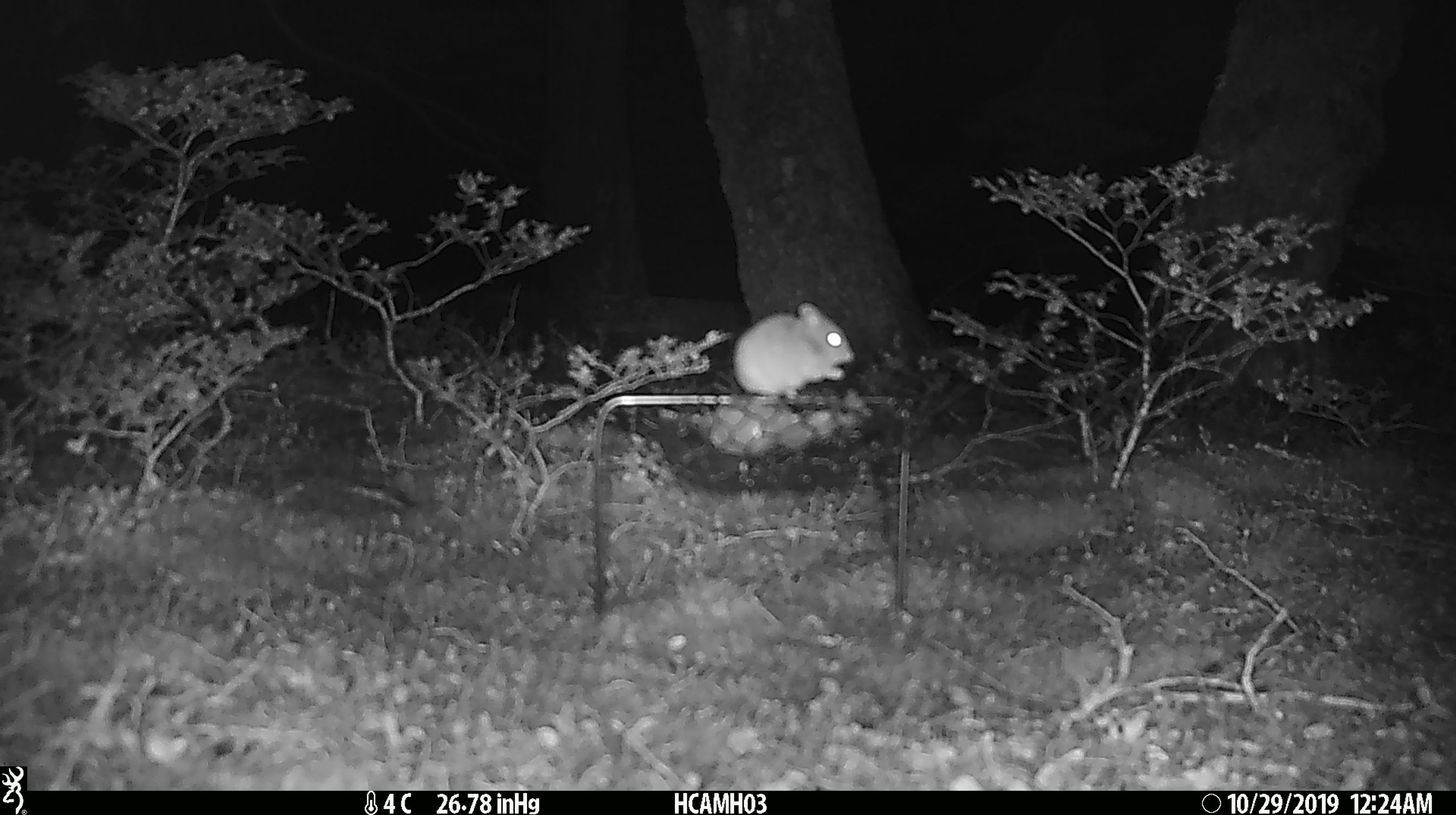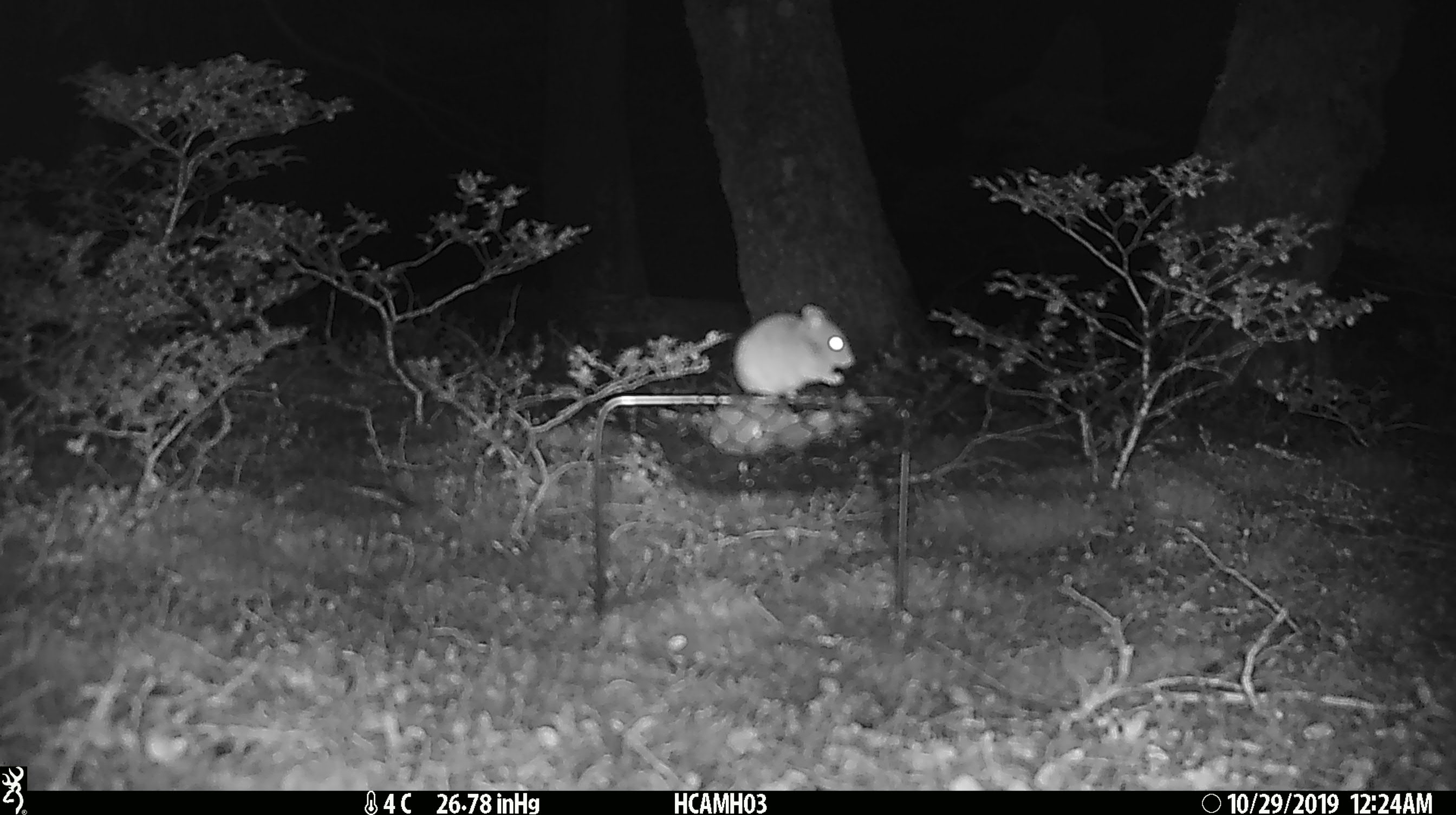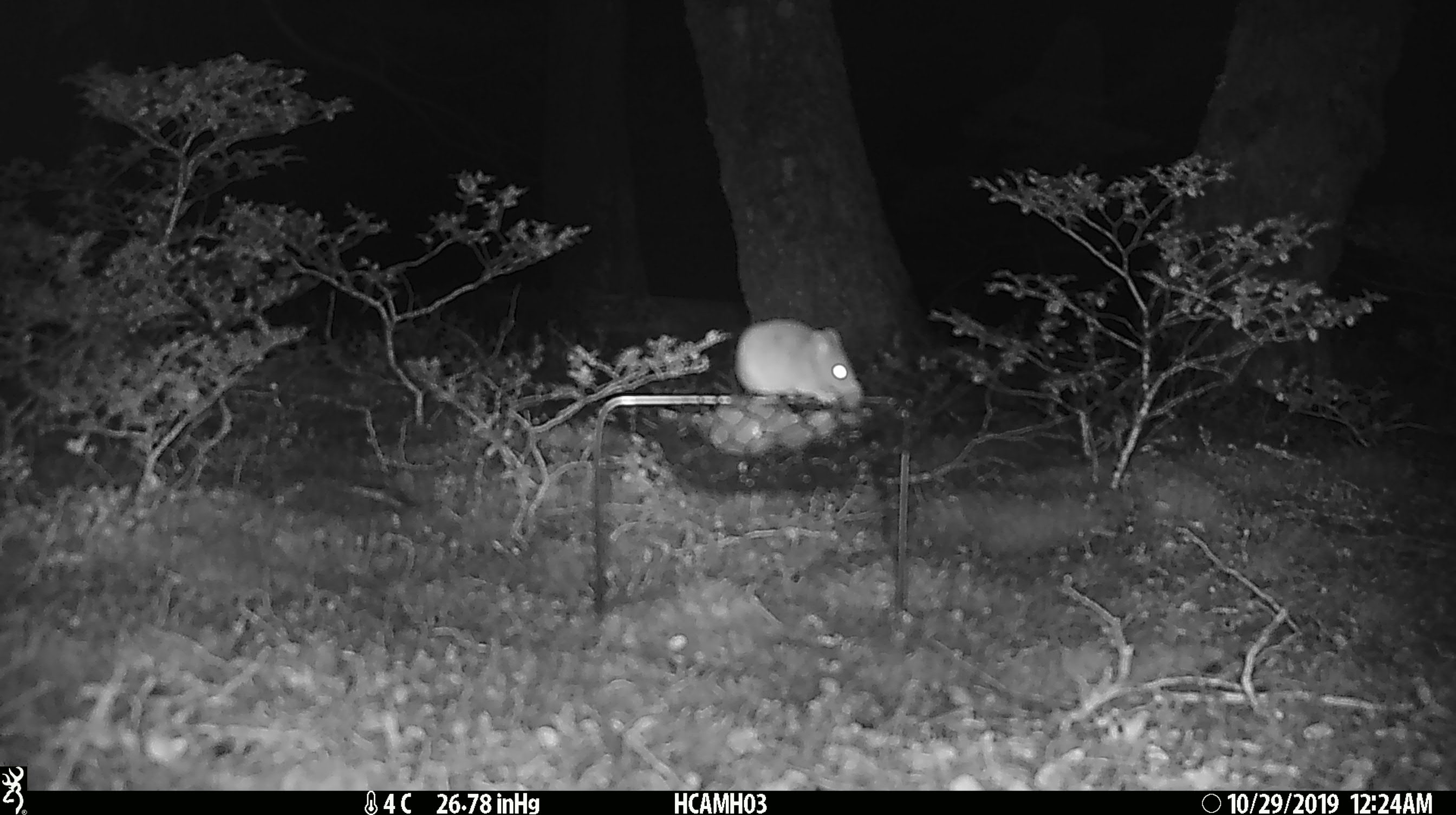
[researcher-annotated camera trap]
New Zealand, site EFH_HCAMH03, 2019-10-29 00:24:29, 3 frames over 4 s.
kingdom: Animalia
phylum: Chordata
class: Mammalia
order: Rodentia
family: Muridae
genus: Mus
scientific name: Mus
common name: mouse